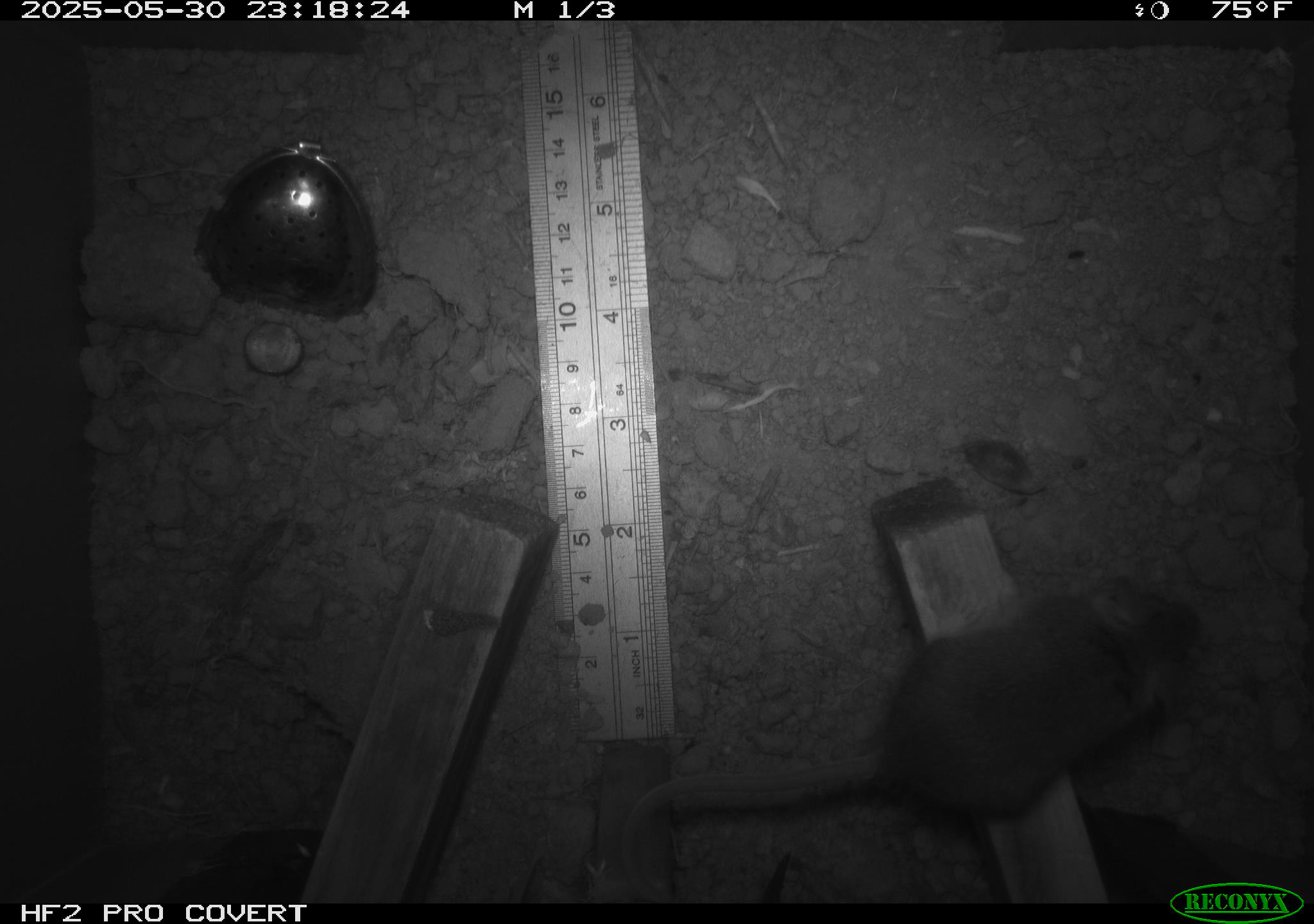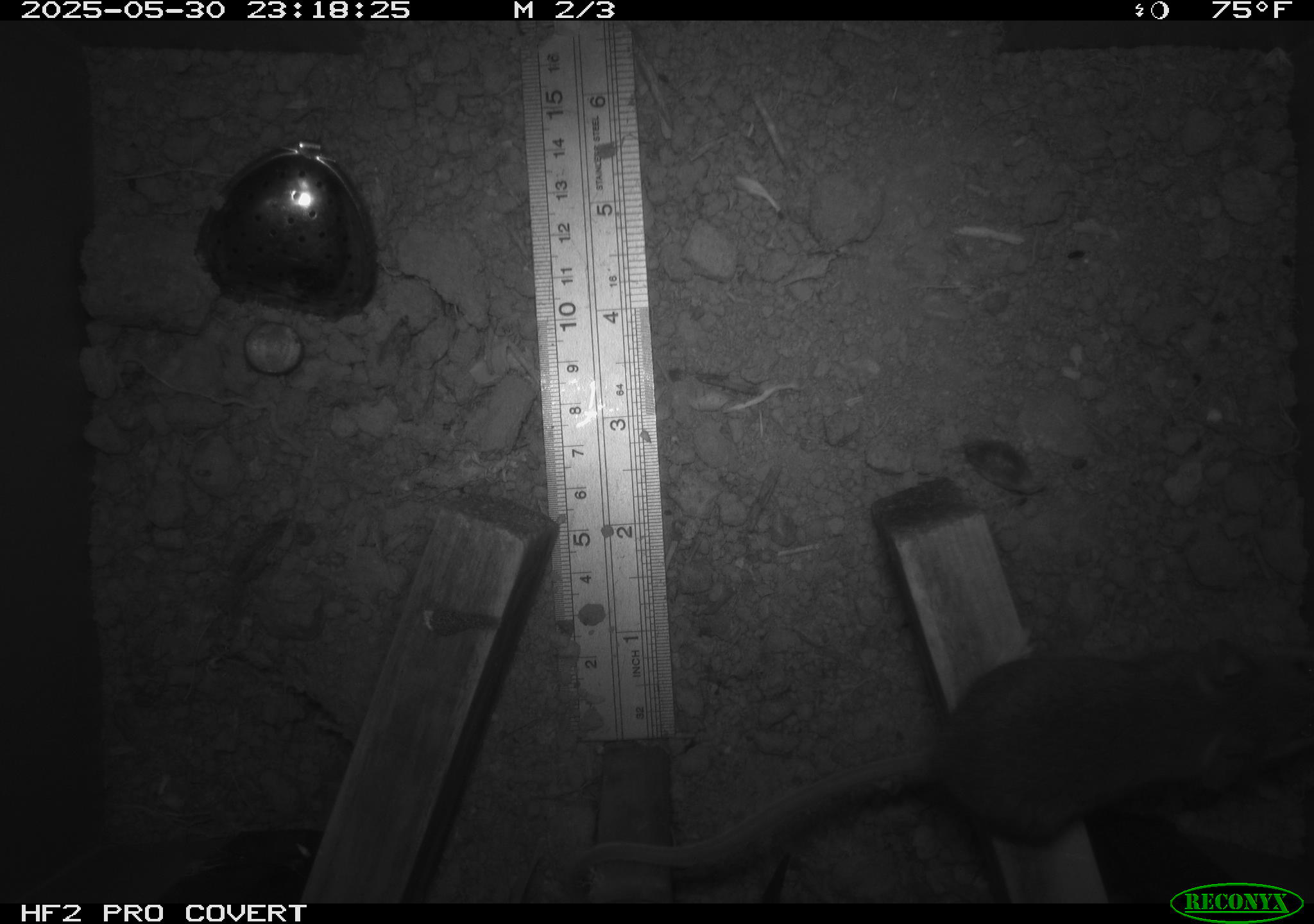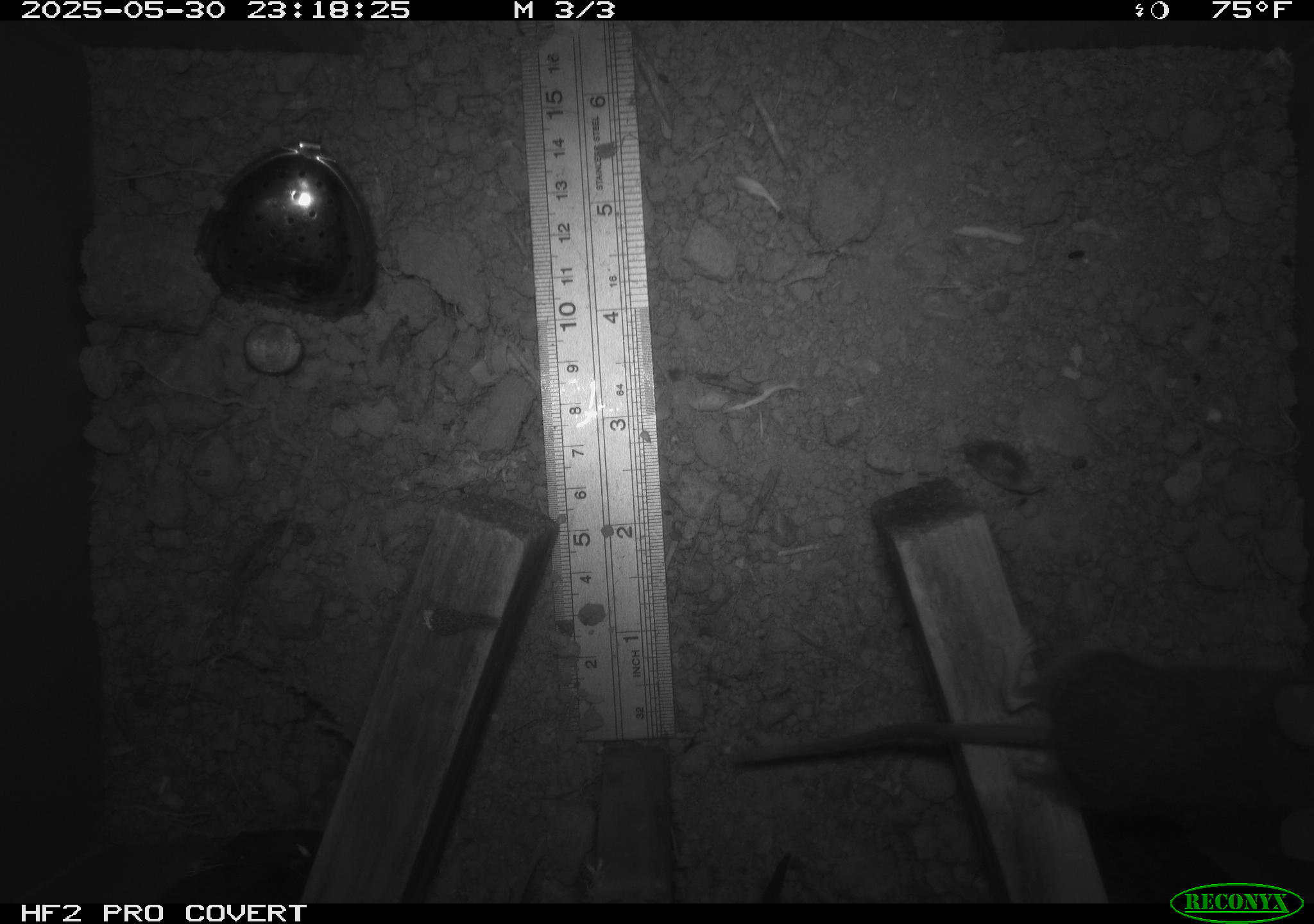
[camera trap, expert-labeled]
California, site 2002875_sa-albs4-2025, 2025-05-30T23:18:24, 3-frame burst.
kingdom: Animalia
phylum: Chordata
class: Mammalia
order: Rodentia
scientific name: Rodentia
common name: mouse species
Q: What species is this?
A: Mouse species (Rodentia).